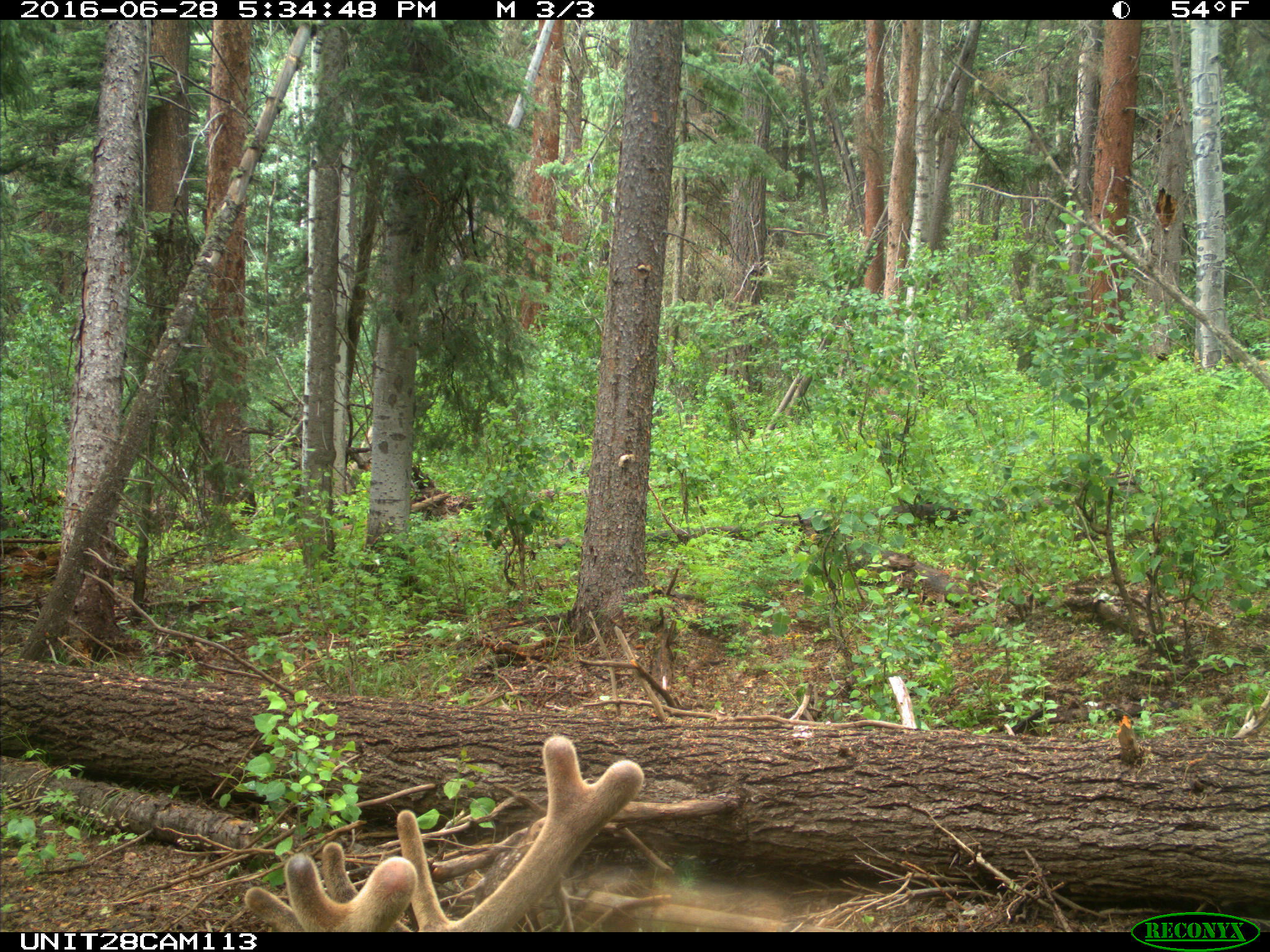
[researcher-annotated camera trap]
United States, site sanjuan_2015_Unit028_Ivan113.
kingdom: Animalia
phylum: Chordata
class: Mammalia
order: Artiodactyla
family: Cervidae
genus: Cervus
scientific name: Cervus elaphus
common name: red deer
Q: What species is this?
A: Cervus elaphus (red deer).